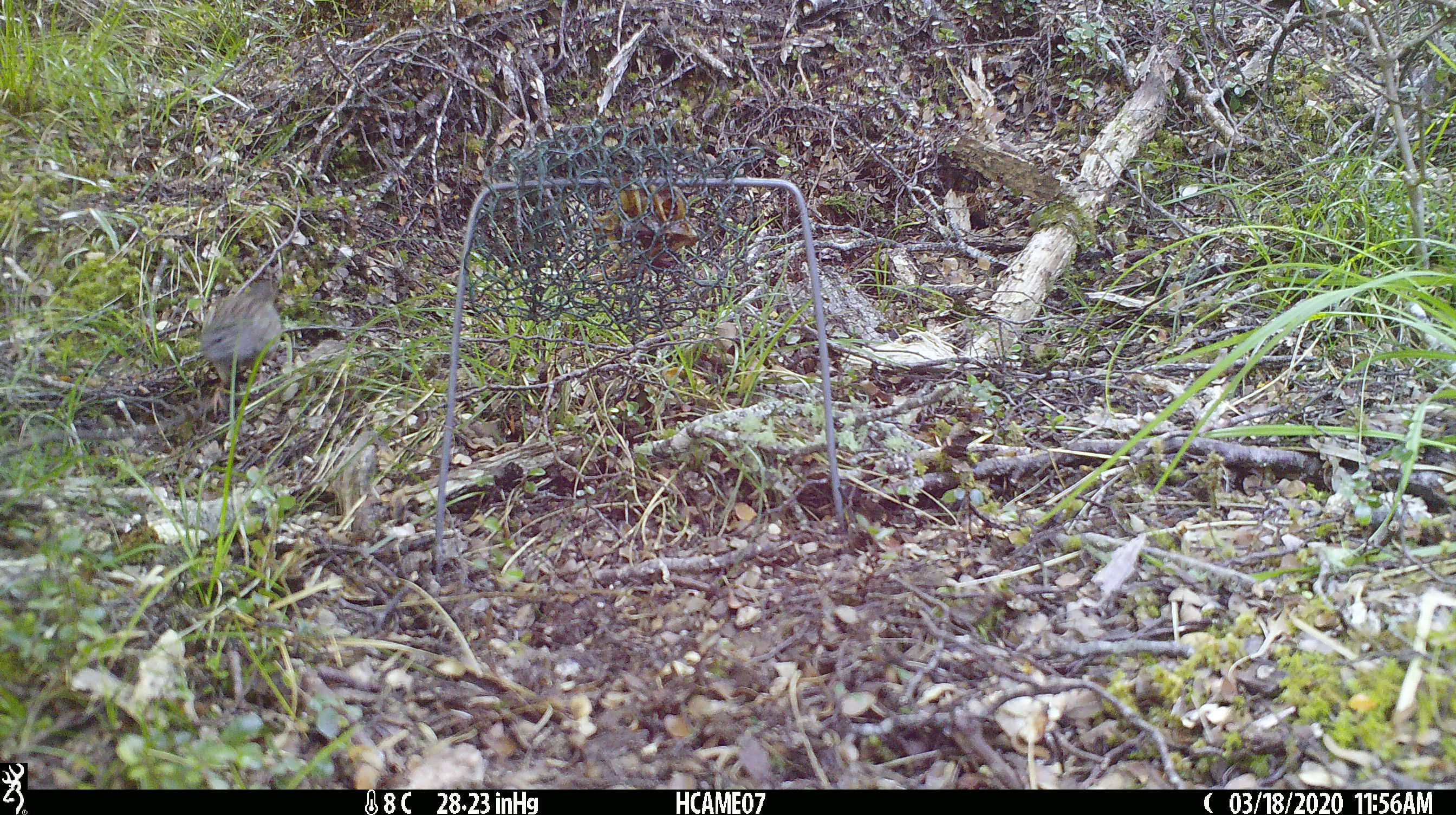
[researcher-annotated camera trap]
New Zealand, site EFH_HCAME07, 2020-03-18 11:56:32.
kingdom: Animalia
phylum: Chordata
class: Aves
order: Passeriformes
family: Prunellidae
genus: Prunella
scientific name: Prunella modularis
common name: dunnock